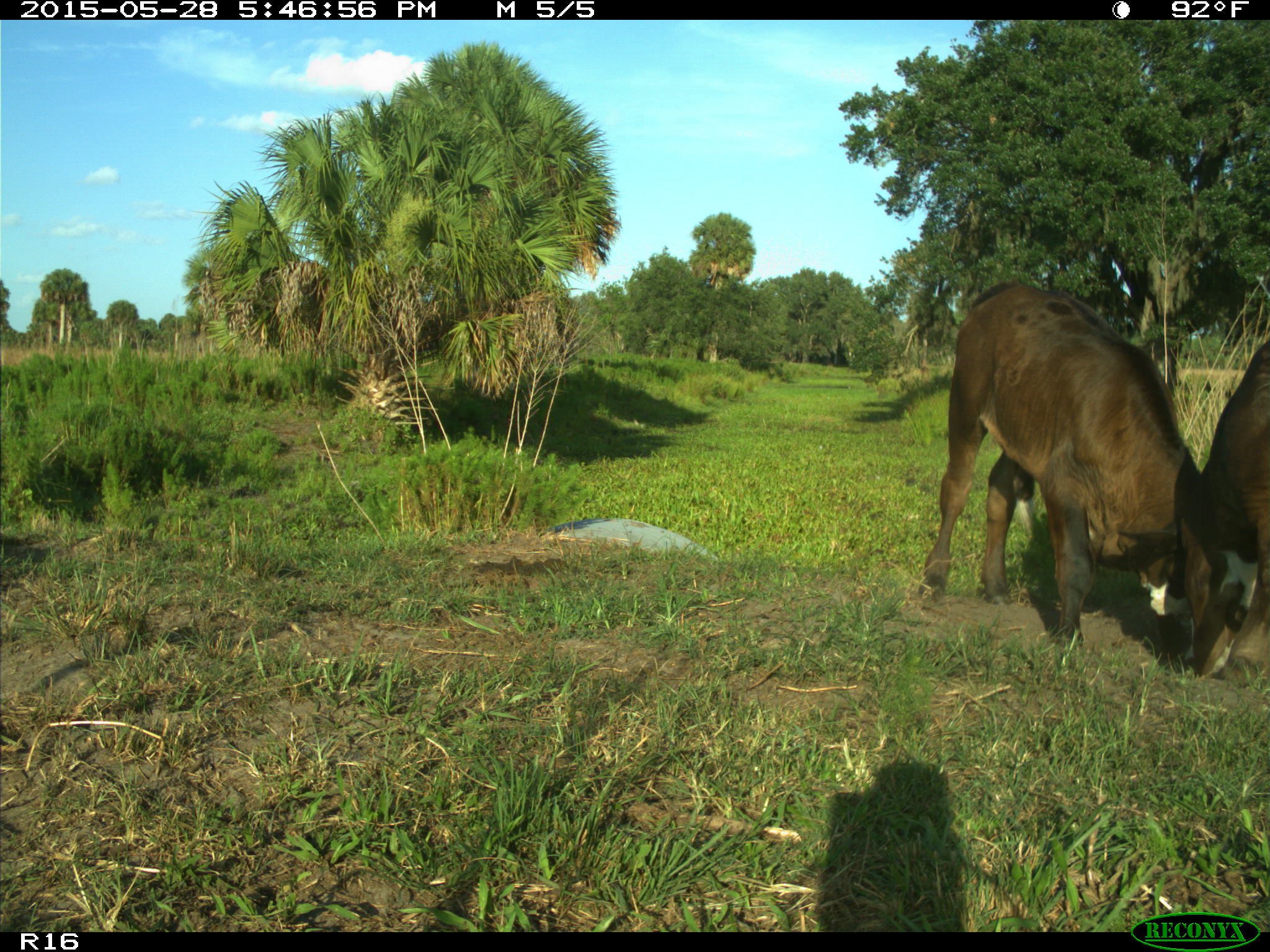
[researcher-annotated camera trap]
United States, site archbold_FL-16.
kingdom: Animalia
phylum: Chordata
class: Mammalia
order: Artiodactyla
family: Bovidae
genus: Bos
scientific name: Bos taurus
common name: domestic cow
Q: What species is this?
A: Bos taurus (domestic cow).